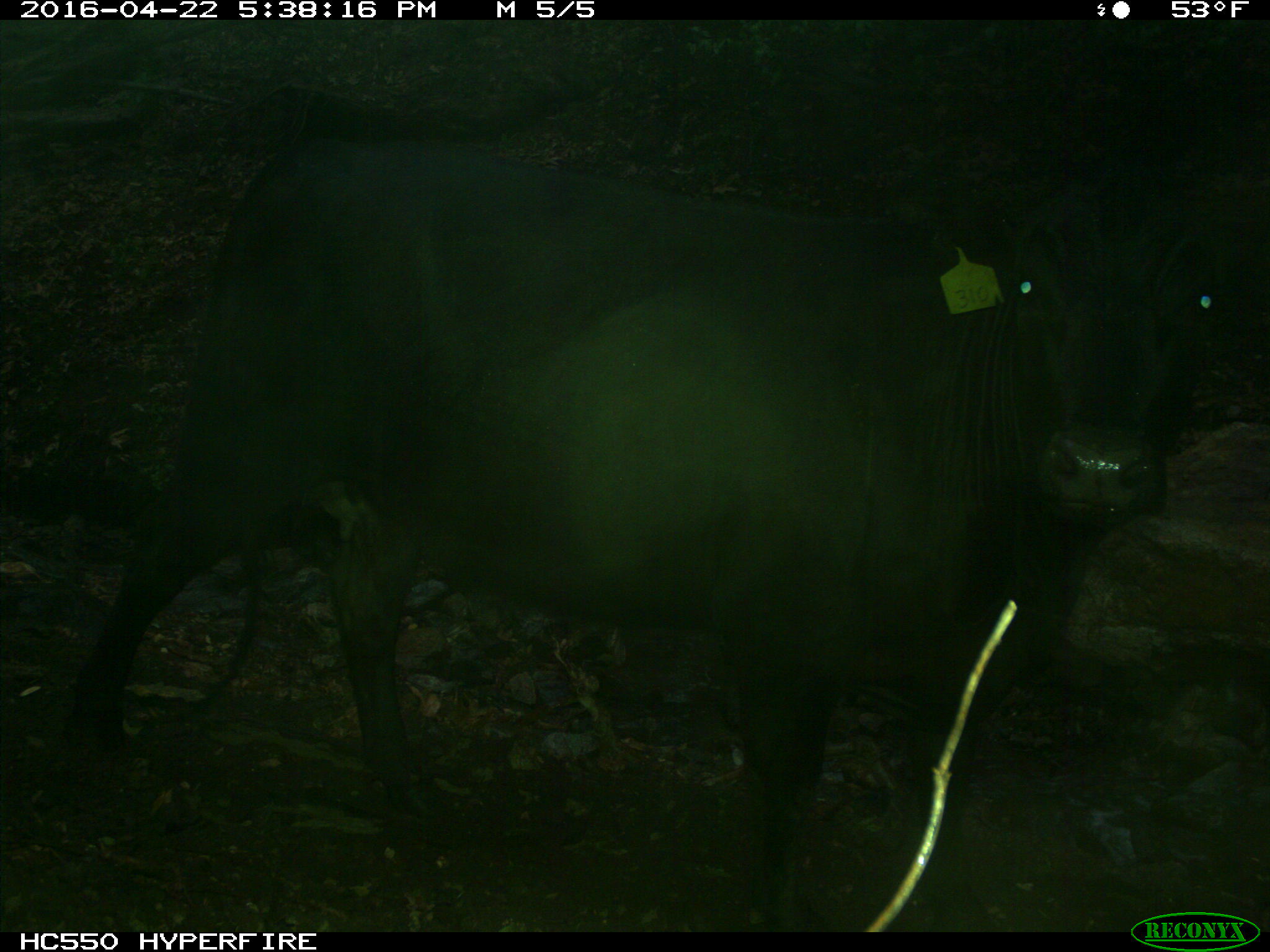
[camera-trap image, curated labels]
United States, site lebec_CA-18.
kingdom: Animalia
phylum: Chordata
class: Mammalia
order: Artiodactyla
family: Bovidae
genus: Bos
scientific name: Bos taurus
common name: domestic cow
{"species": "Bos taurus (domestic cow)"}